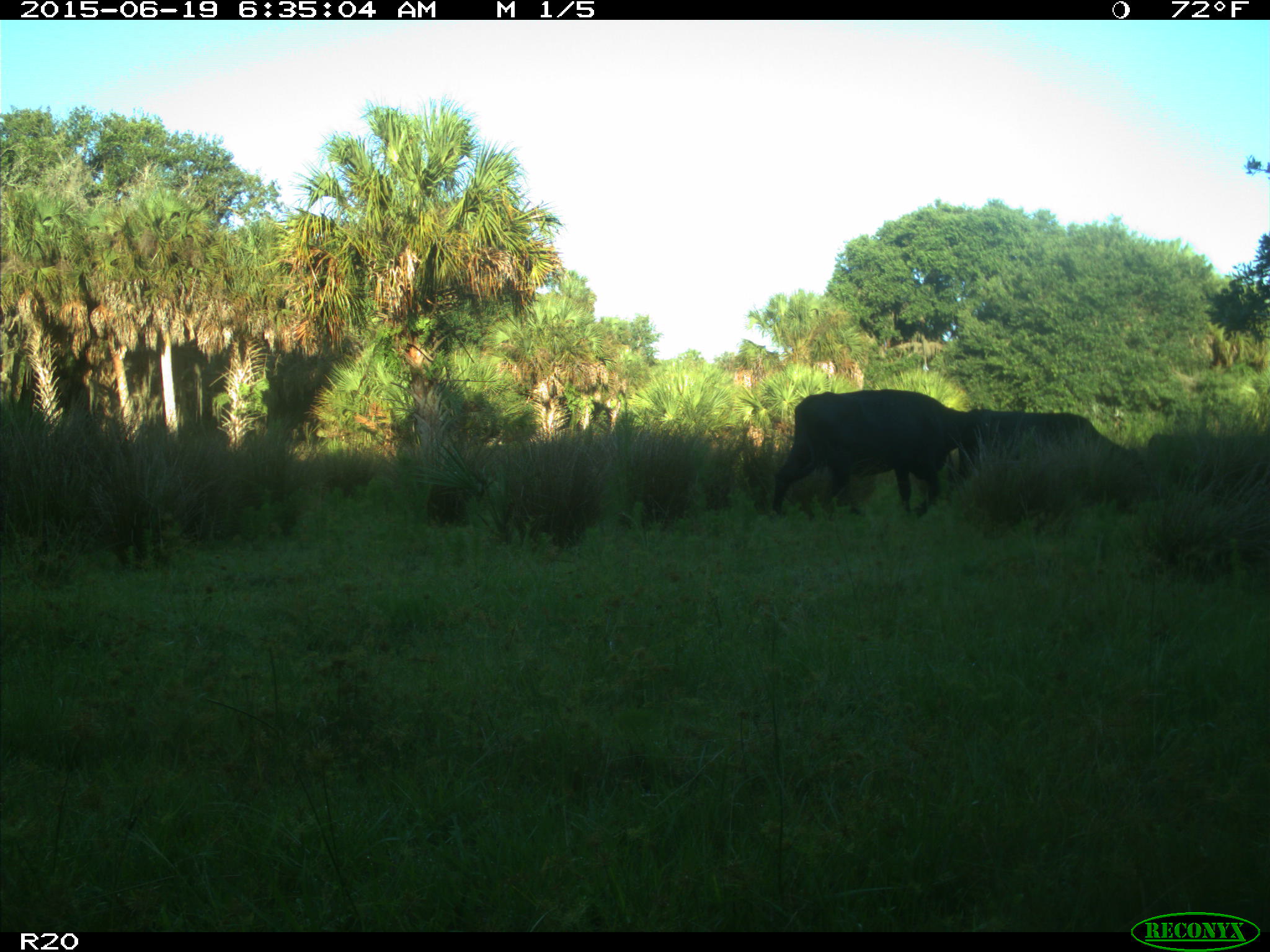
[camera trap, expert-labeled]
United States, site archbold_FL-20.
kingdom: Animalia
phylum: Chordata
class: Mammalia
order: Artiodactyla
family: Bovidae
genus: Bos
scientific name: Bos taurus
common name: domestic cow